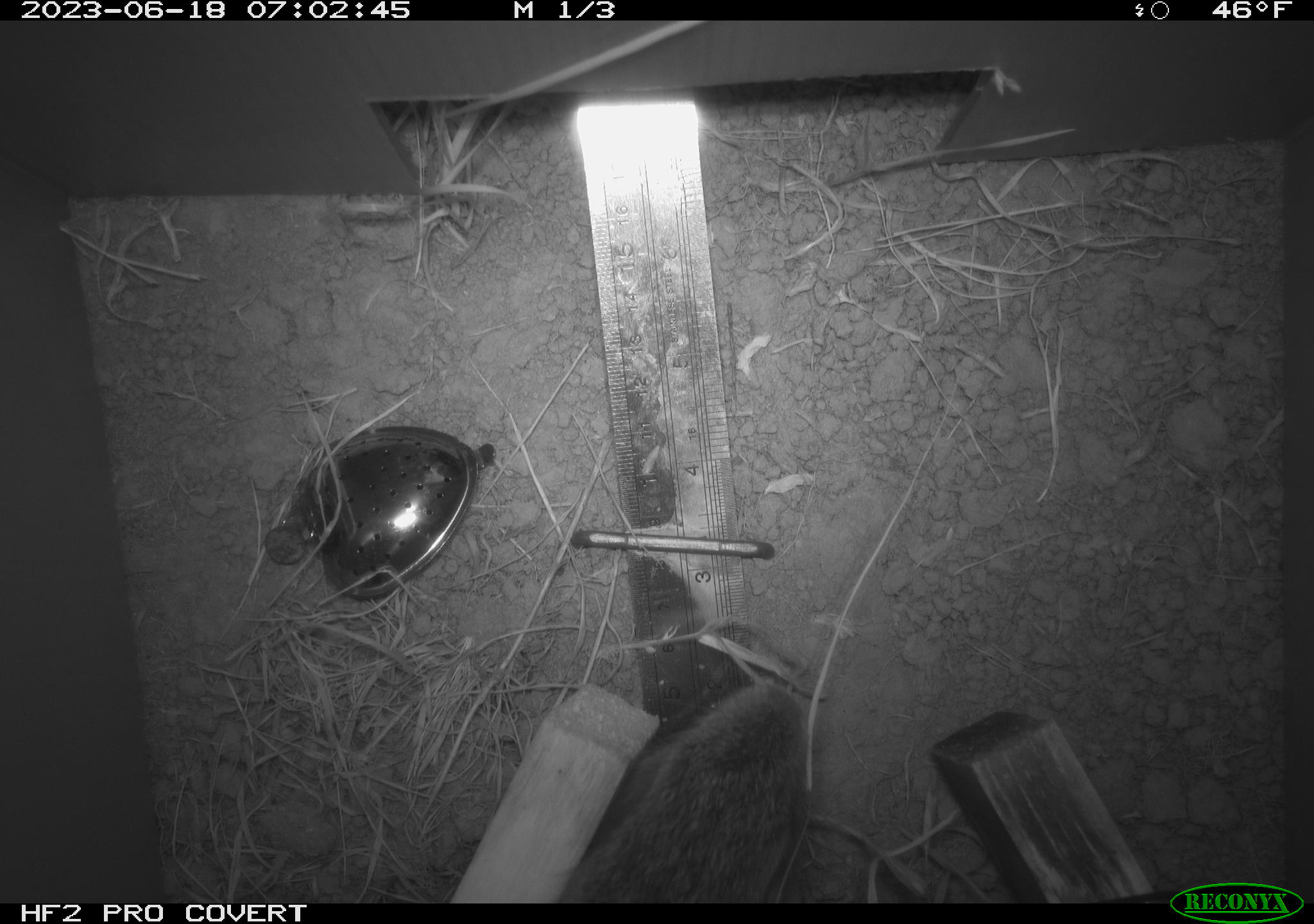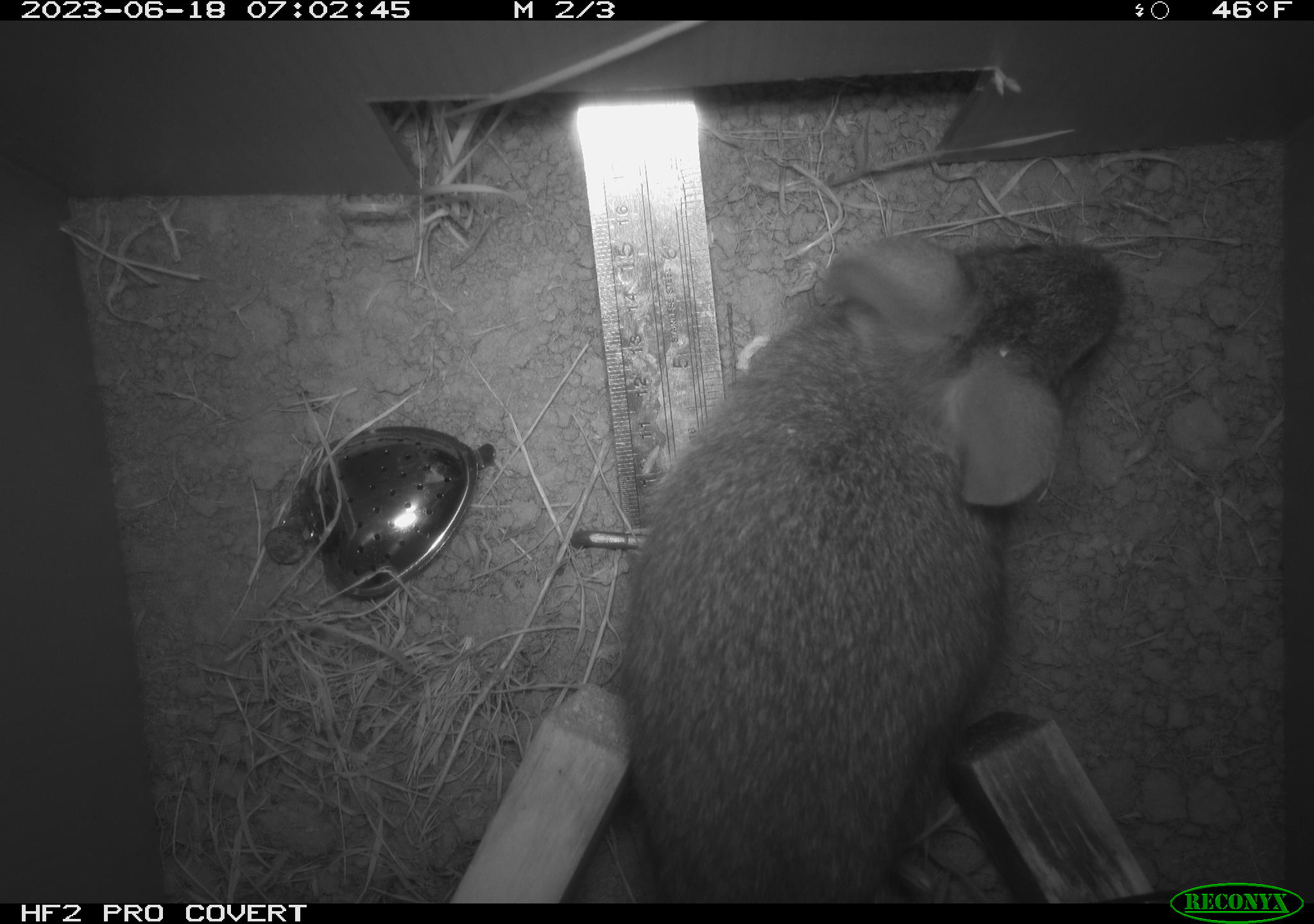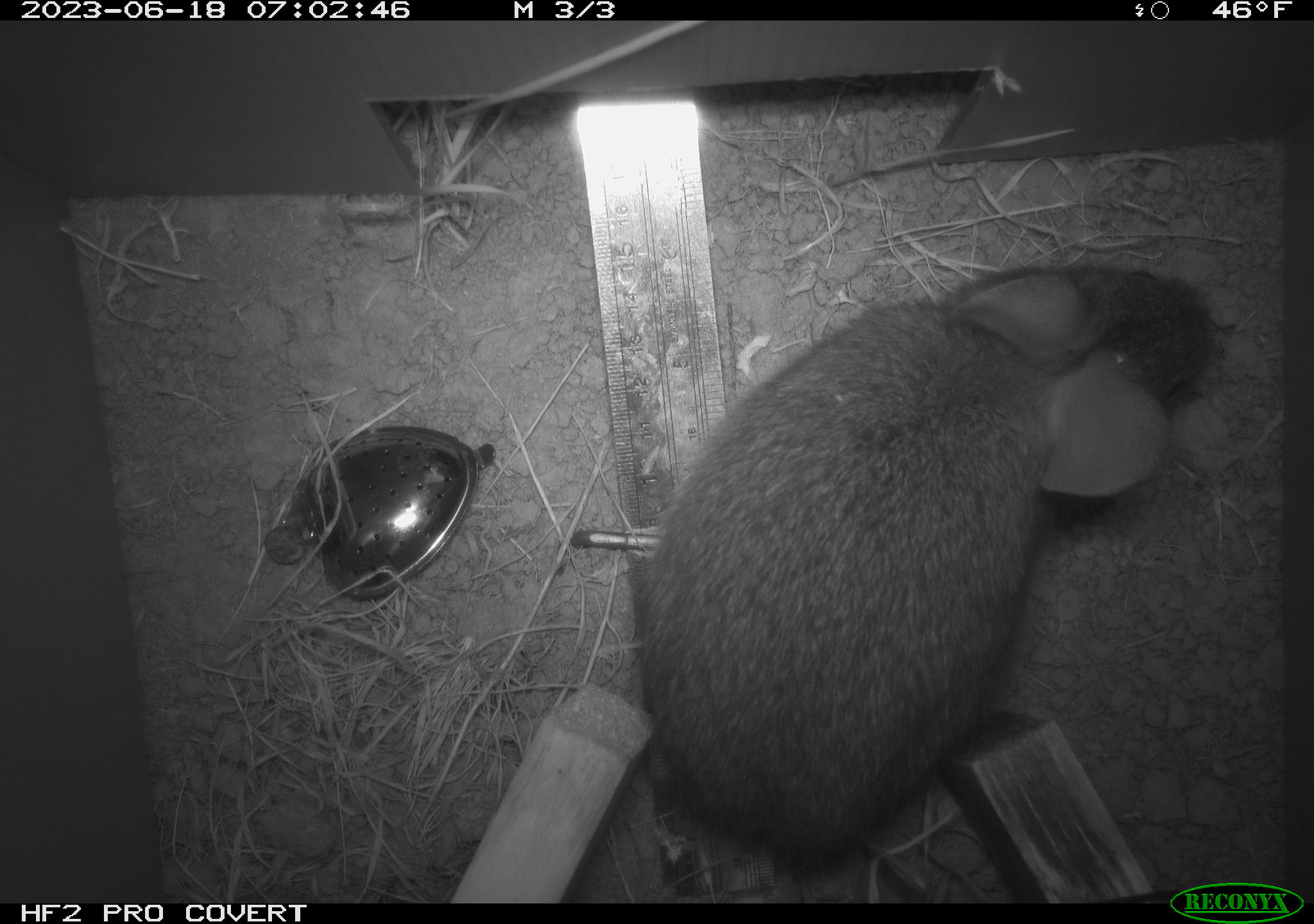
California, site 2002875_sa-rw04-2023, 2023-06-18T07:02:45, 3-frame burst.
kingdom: Animalia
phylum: Chordata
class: Mammalia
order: Lagomorpha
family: Leporidae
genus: Sylvilagus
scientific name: Sylvilagus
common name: cottontail rabbits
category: sylvilagus species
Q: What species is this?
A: Sylvilagus species (cottontail rabbits) (Sylvilagus).